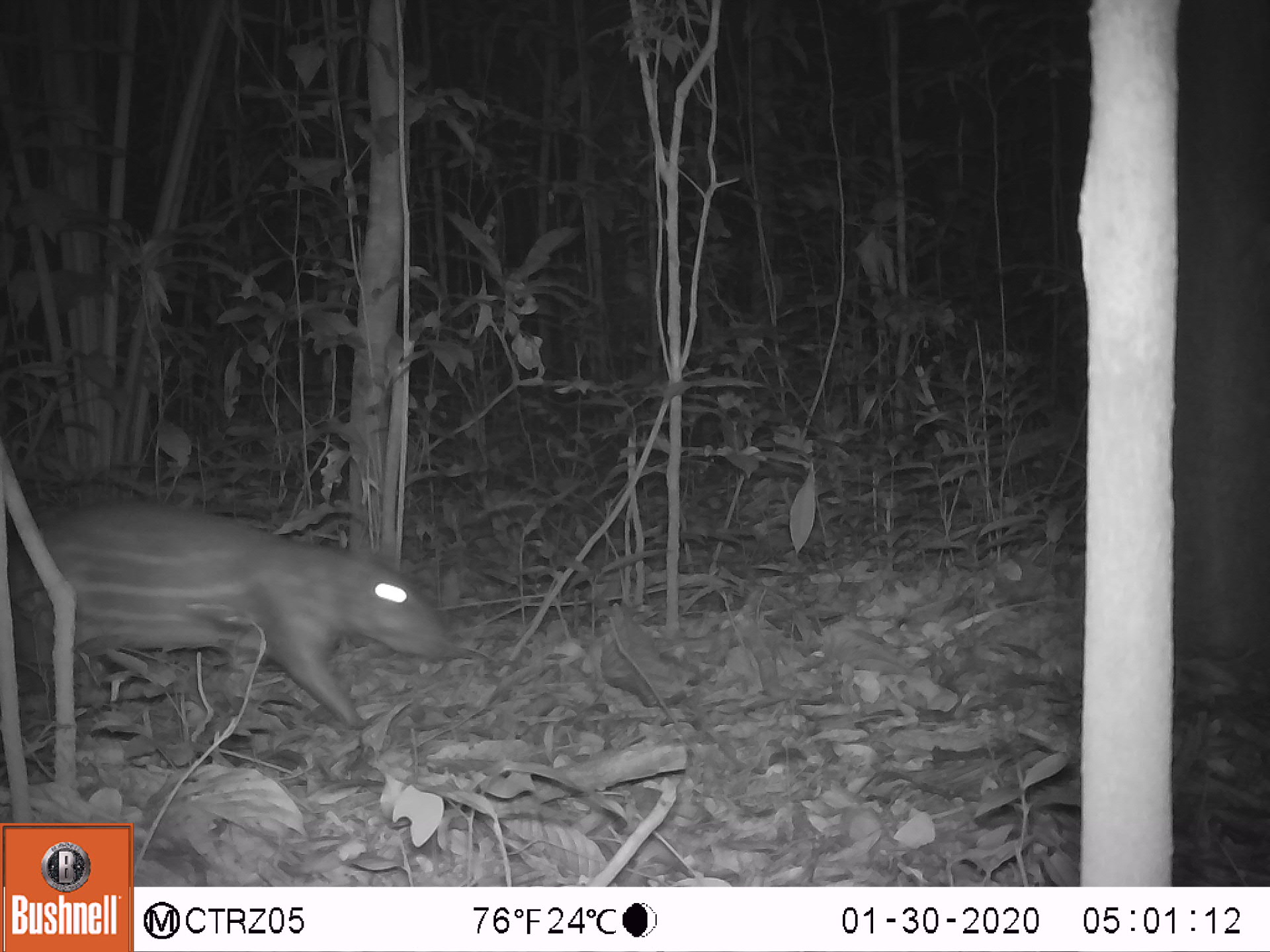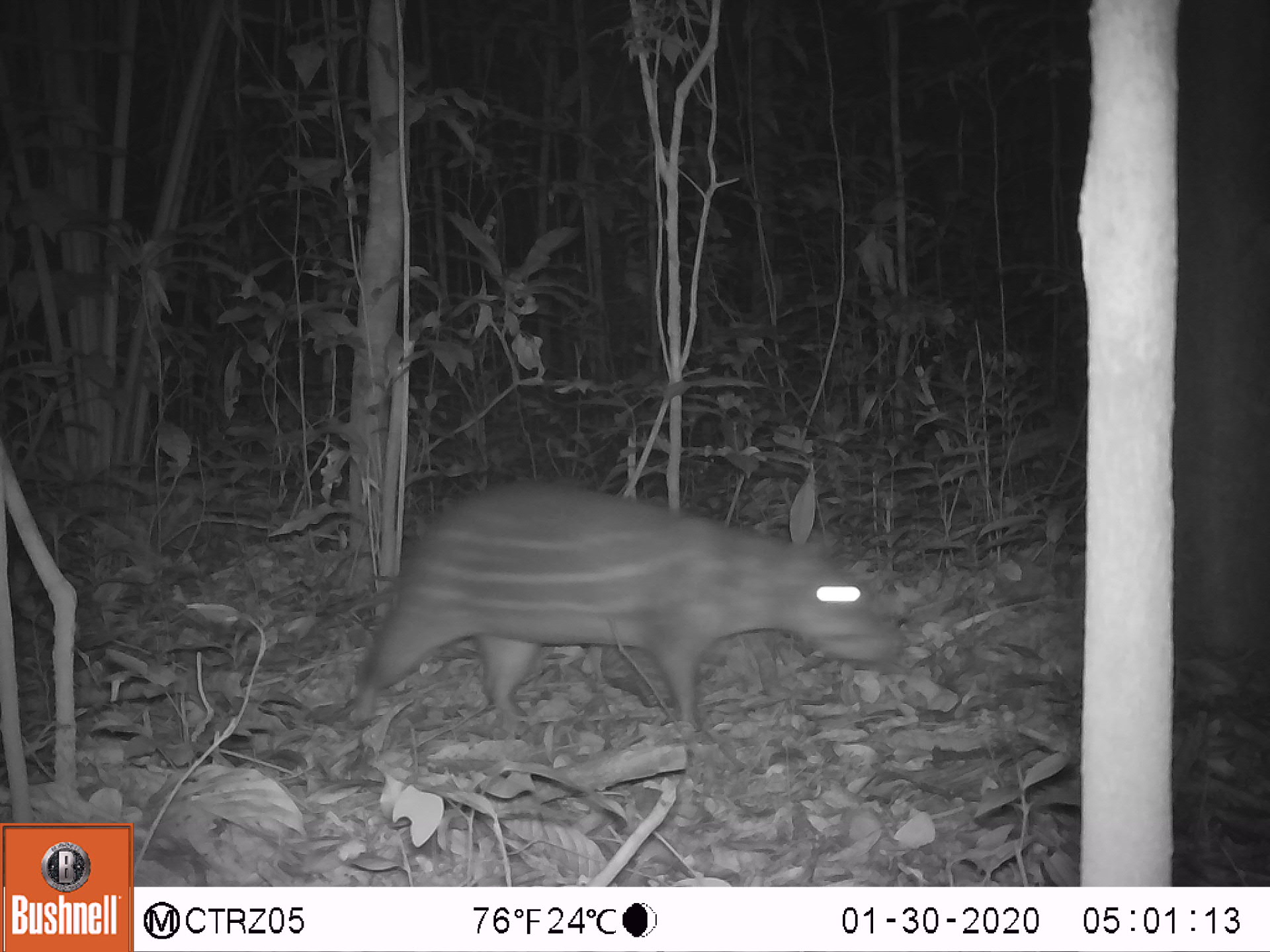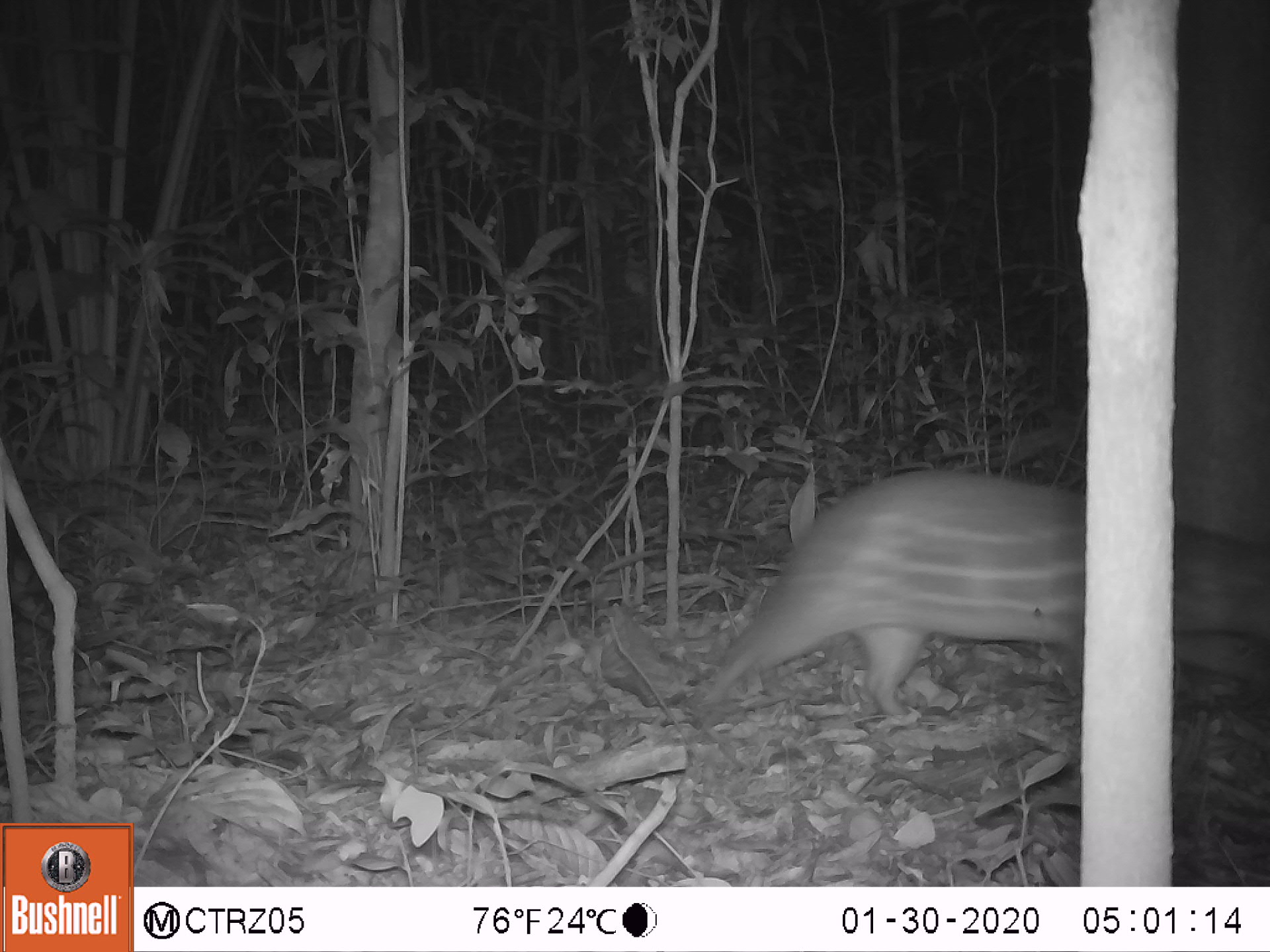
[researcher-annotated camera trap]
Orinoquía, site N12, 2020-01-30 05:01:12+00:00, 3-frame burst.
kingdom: Animalia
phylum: Chordata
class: Mammalia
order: Rodentia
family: Cuniculidae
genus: Cuniculus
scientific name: Cuniculus paca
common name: spotted paca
Spotted paca (Cuniculus paca).